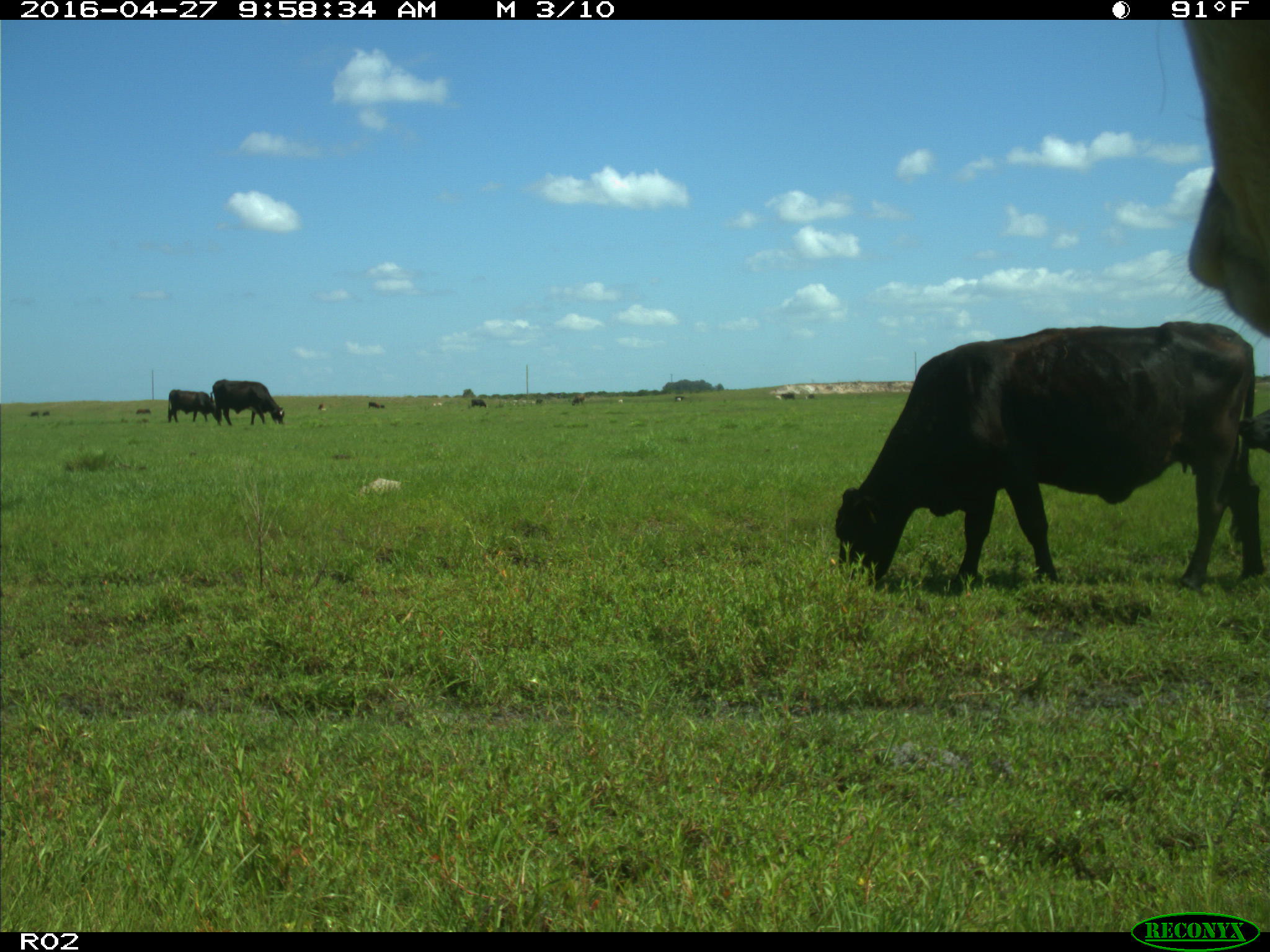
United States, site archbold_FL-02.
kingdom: Animalia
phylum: Chordata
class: Mammalia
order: Artiodactyla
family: Bovidae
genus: Bos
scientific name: Bos taurus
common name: domestic cow